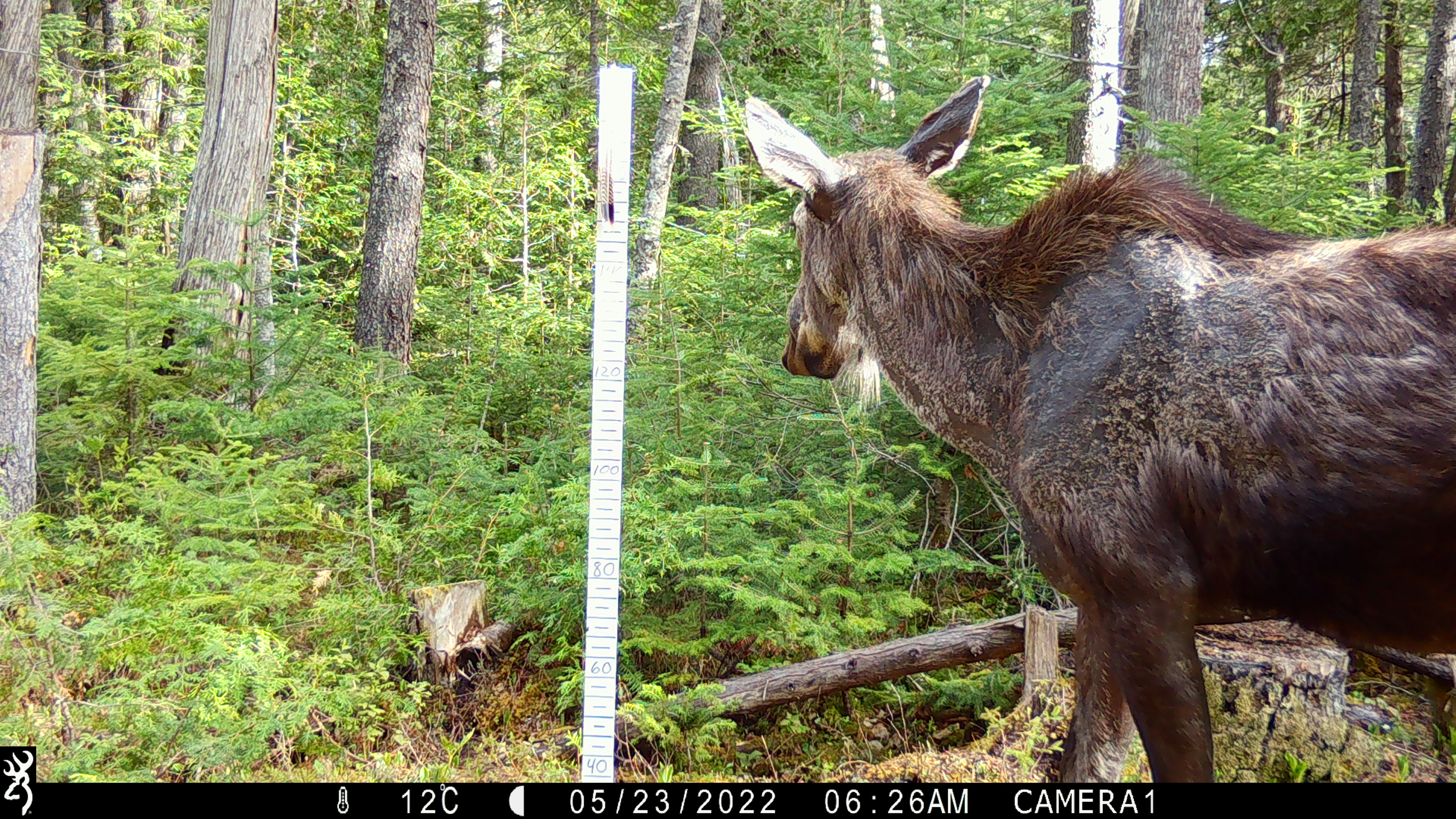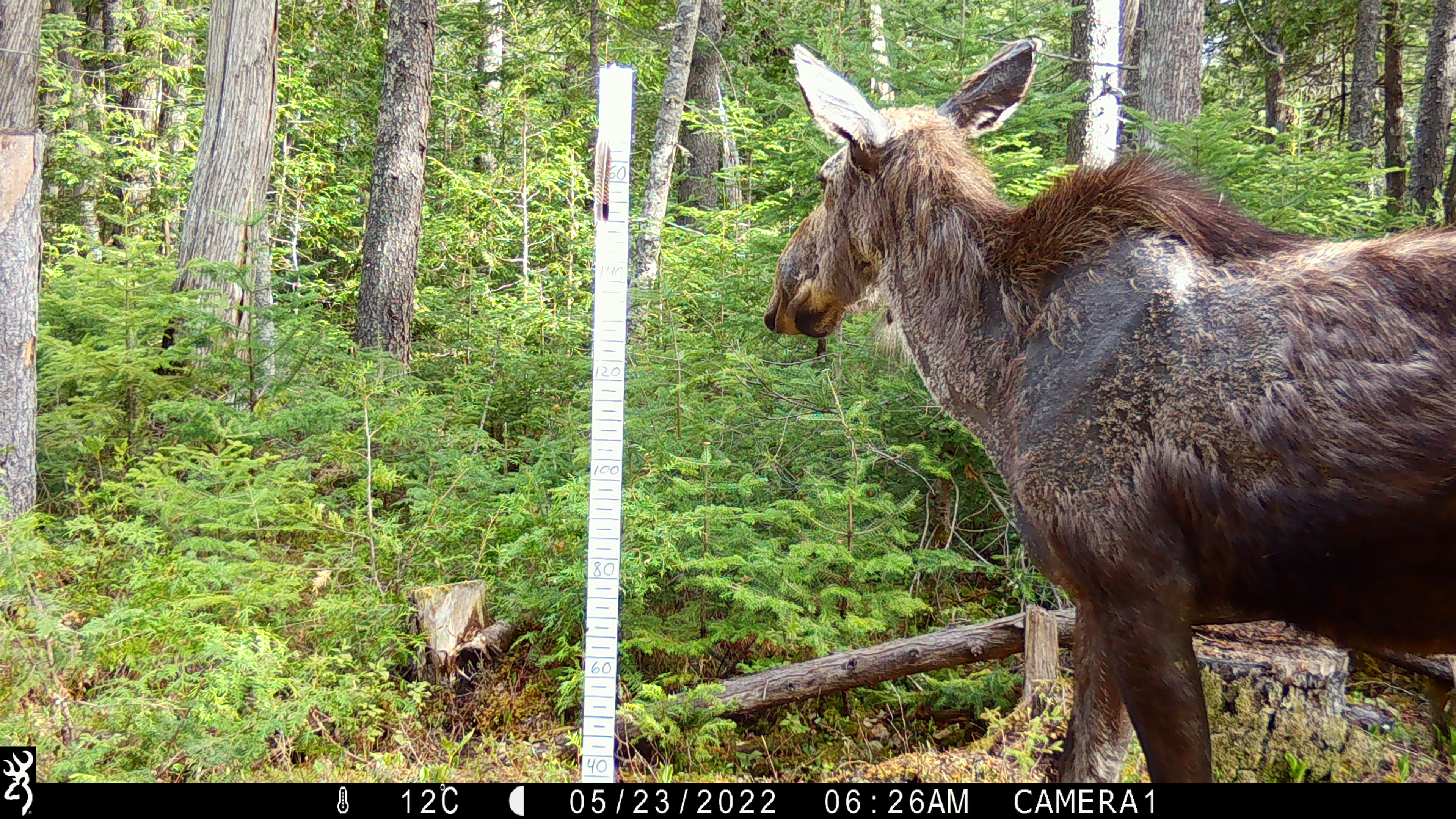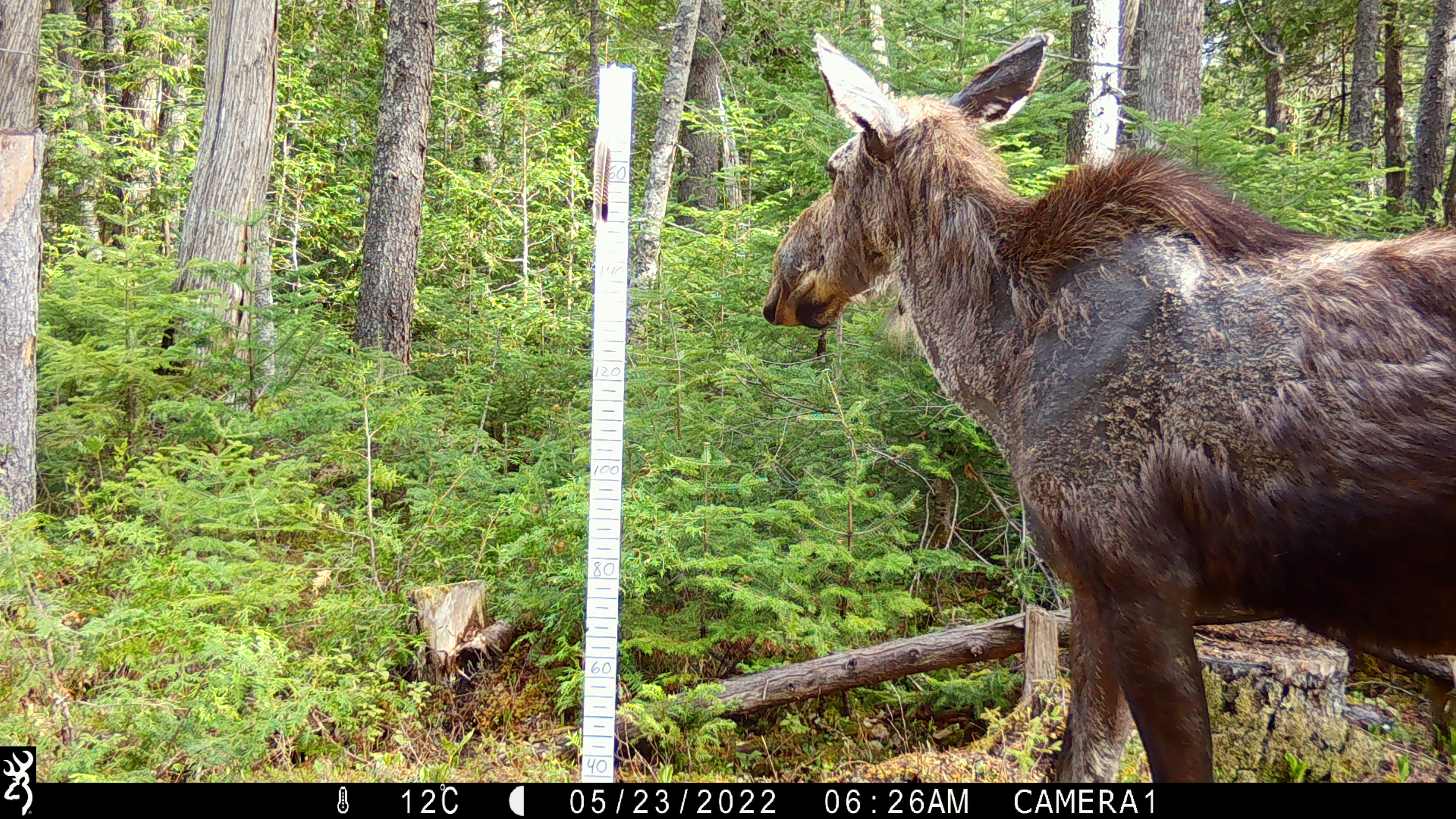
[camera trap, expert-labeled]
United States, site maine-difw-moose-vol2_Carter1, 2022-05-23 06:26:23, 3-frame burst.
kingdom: Animalia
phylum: Chordata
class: Mammalia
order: Artiodactyla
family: Cervidae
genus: Alces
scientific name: Alces alces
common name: moose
Moose (Alces alces).